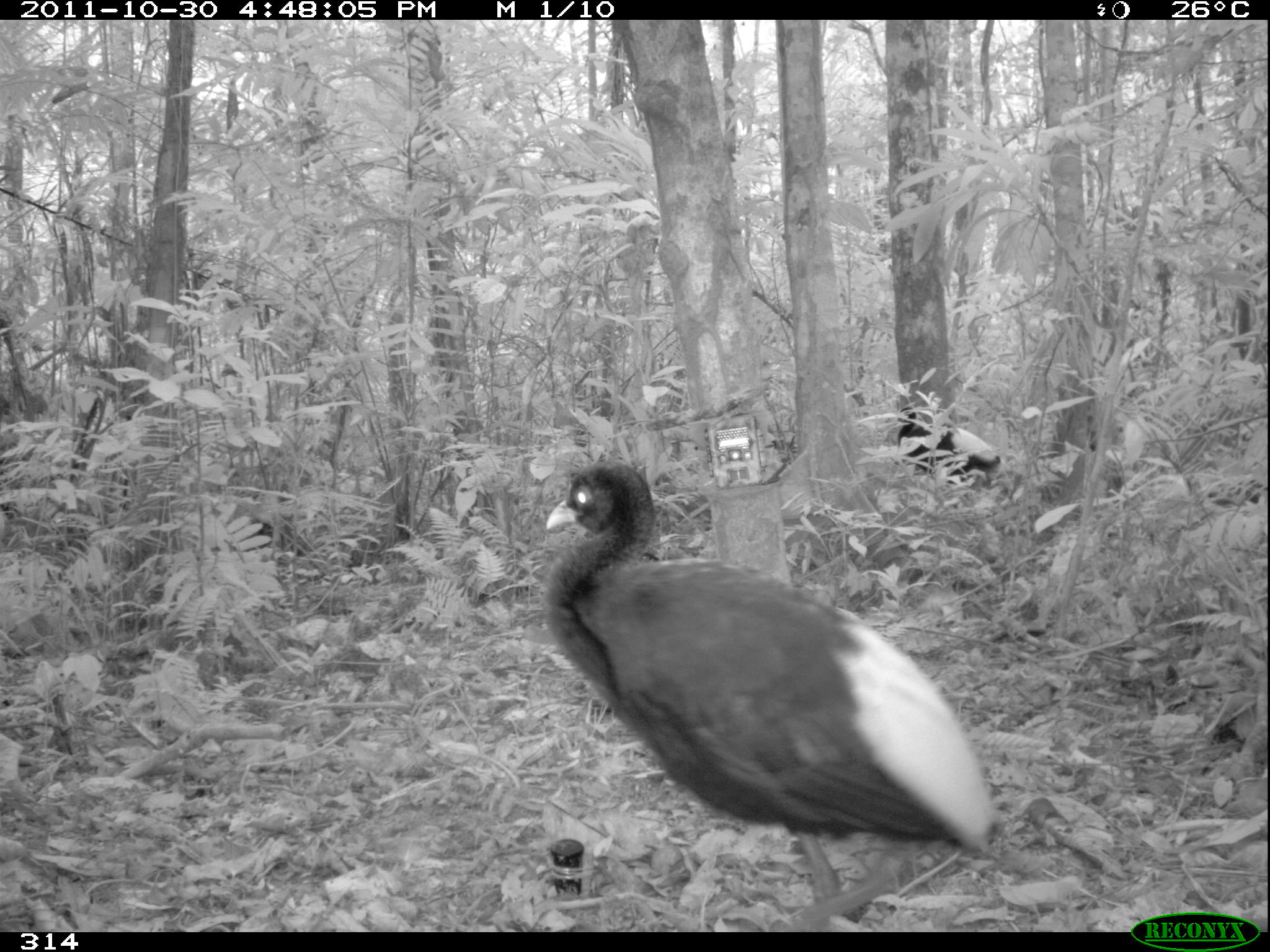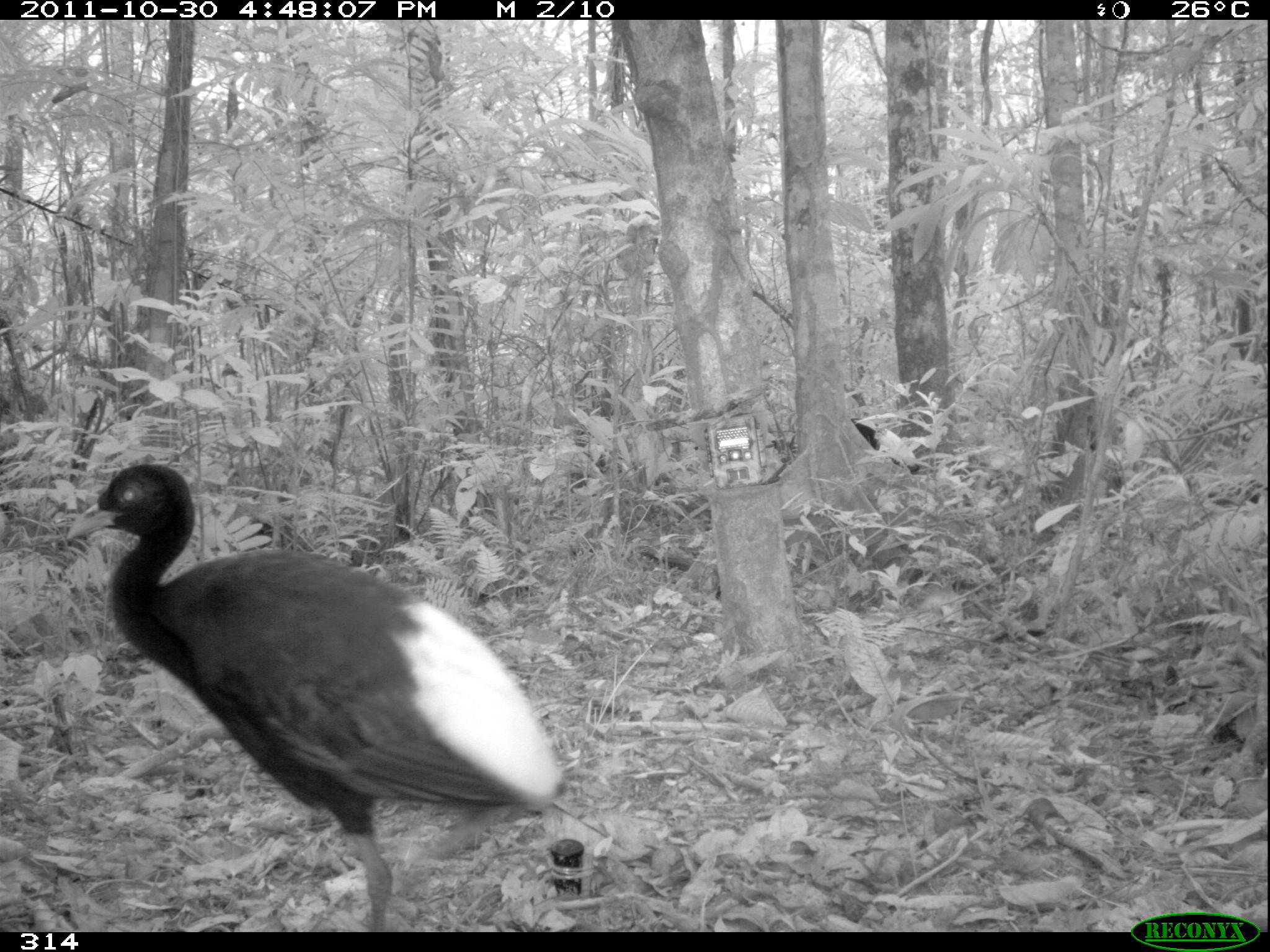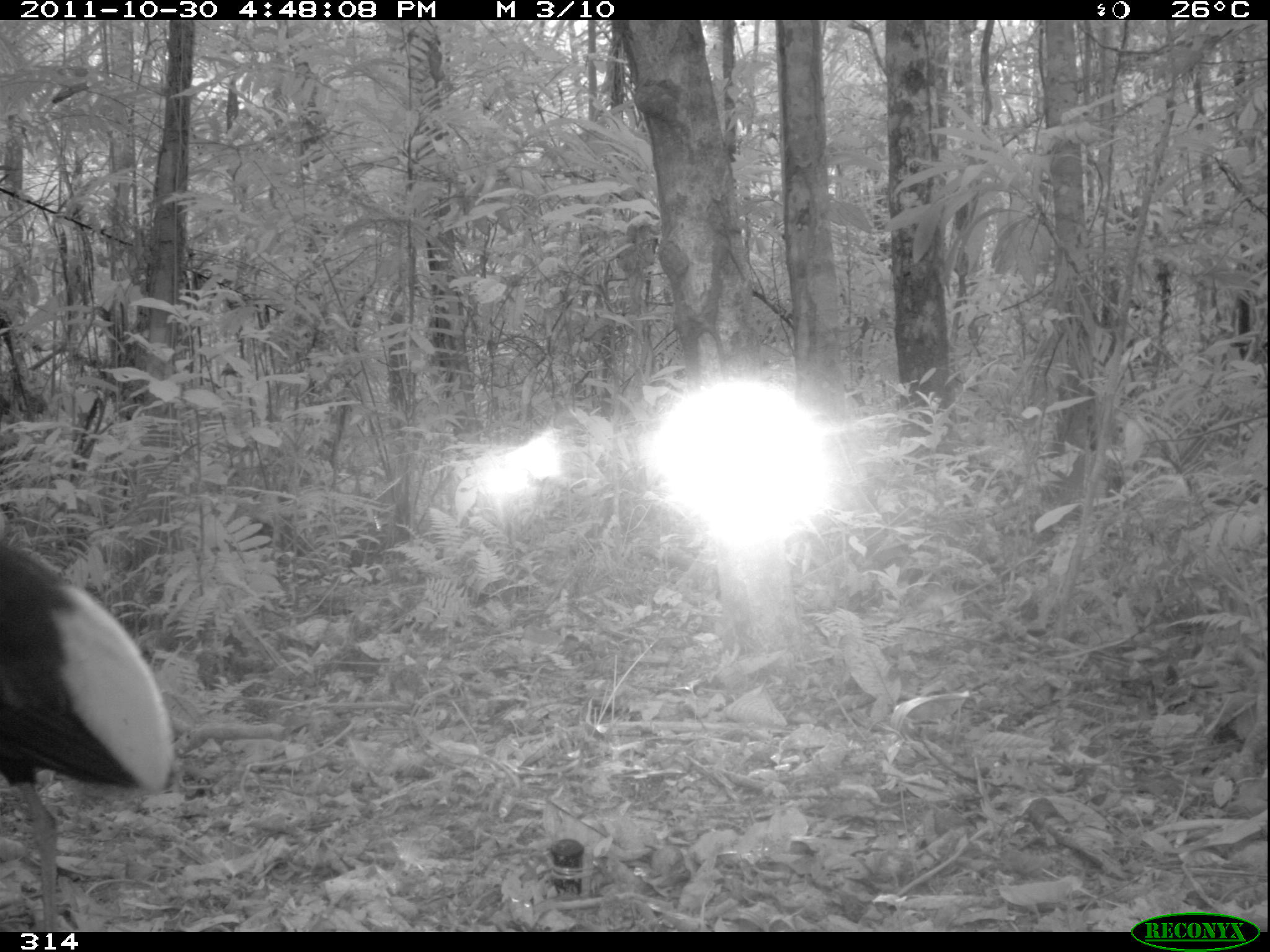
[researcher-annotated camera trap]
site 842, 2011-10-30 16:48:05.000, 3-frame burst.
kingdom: Animalia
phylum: Chordata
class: Aves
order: Gruiformes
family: Psophiidae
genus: Psophia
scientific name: Psophia leucoptera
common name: pale-winged trumpeter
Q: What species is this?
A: Psophia leucoptera (pale-winged trumpeter).